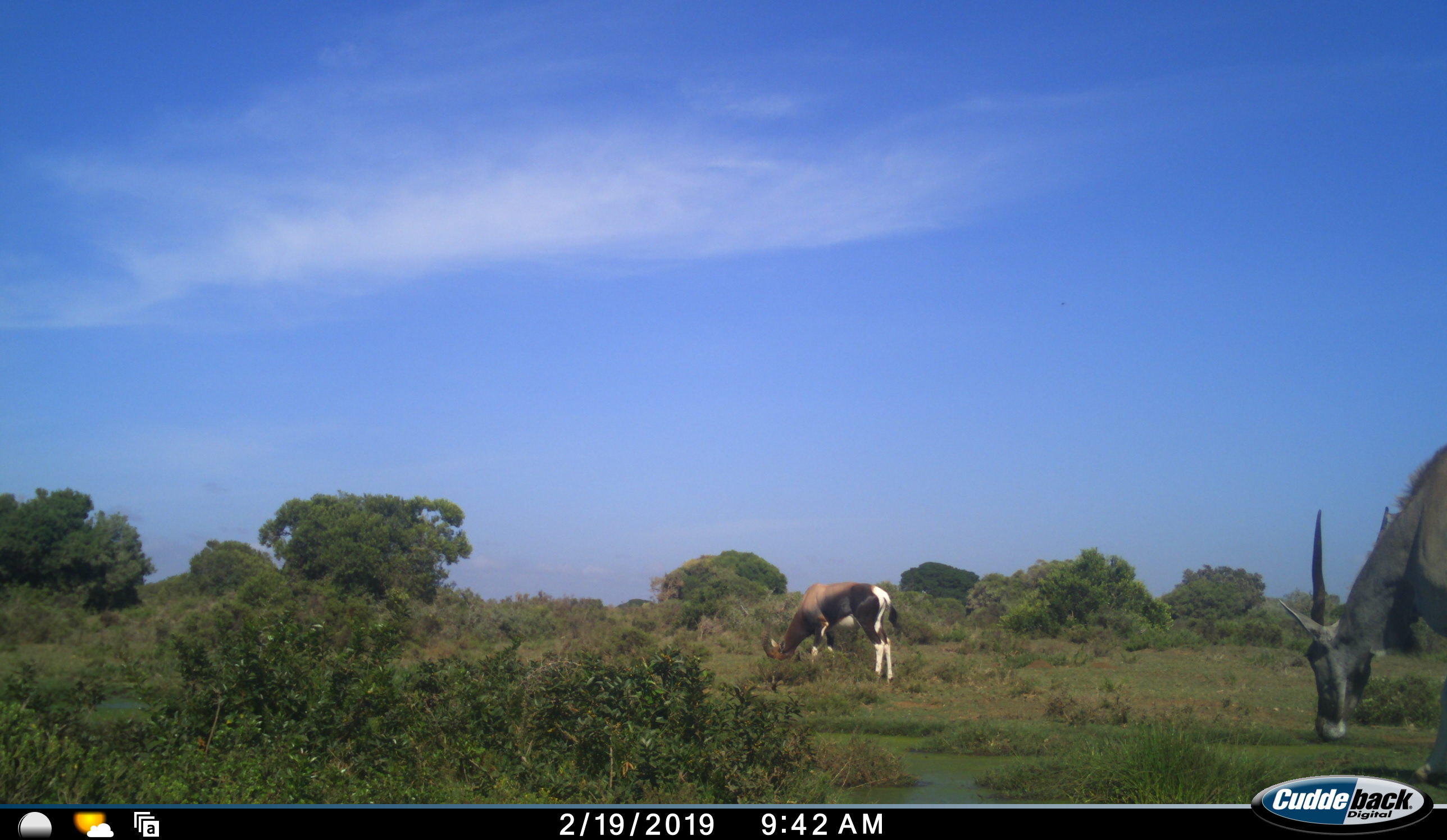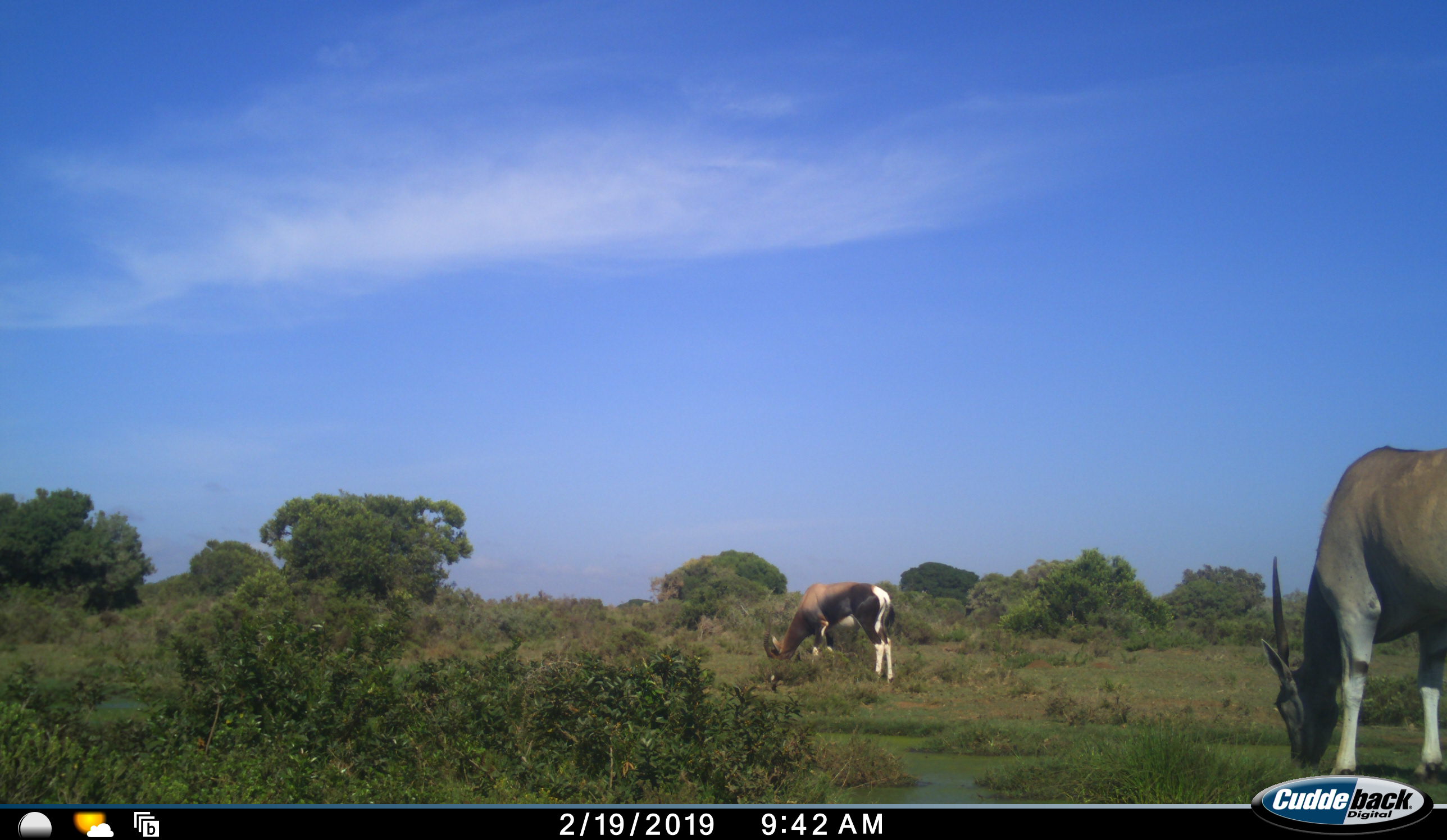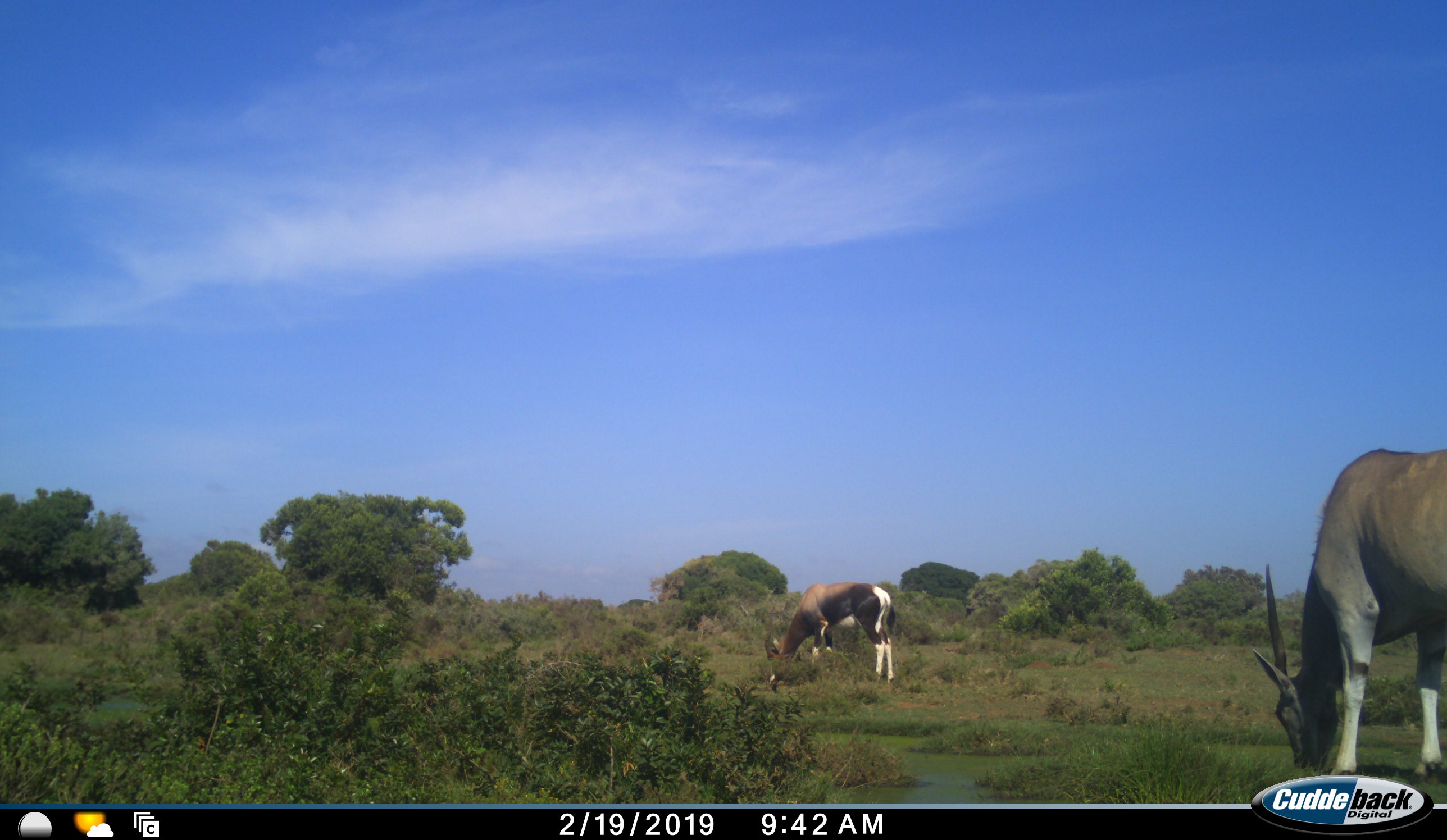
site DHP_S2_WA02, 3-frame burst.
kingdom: Animalia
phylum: Chordata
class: Mammalia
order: Artiodactyla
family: Bovidae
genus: Damaliscus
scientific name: Damaliscus pygargus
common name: bontebok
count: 1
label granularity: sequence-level